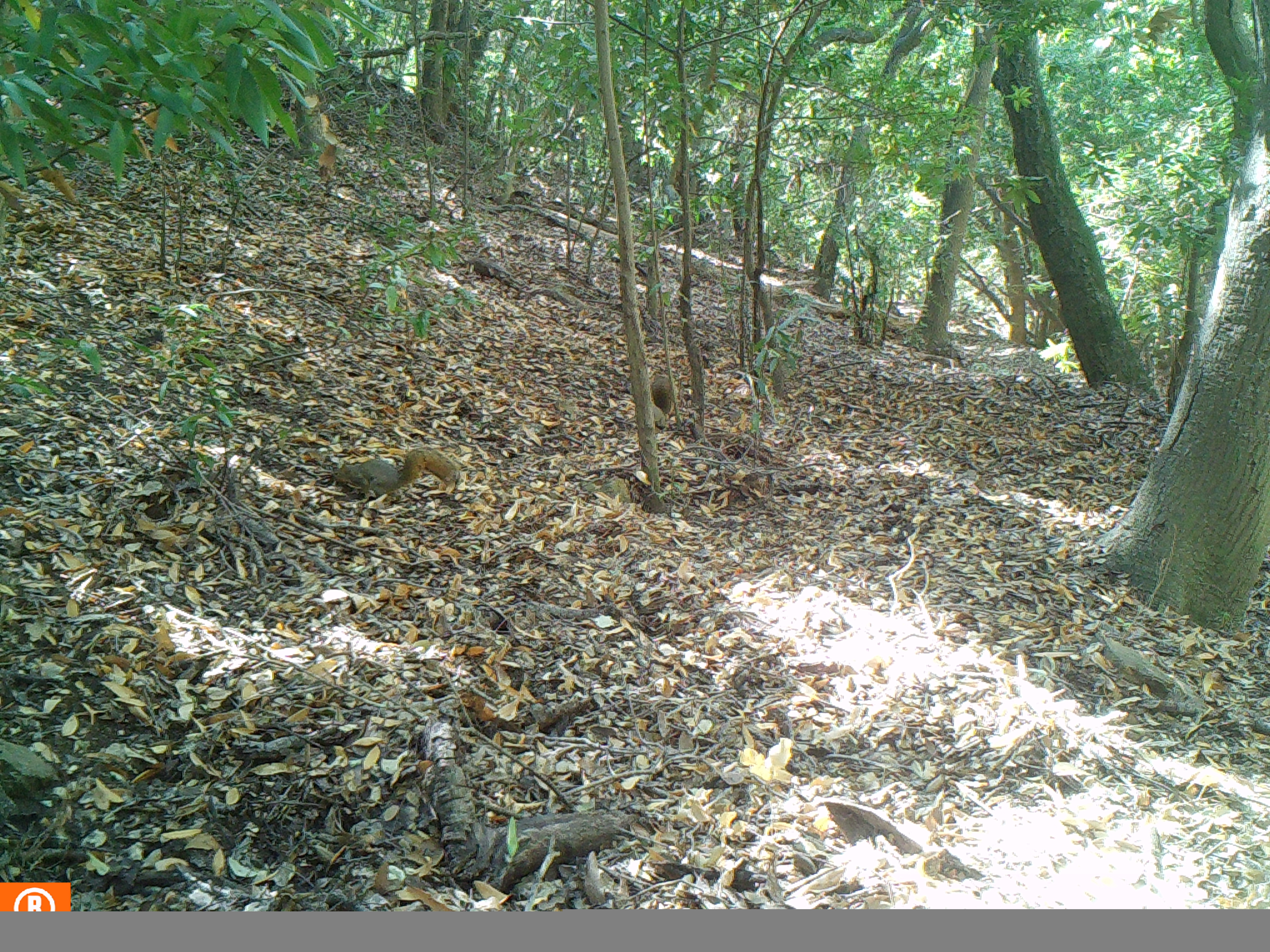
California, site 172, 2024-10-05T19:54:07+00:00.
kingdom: Animalia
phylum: Chordata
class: Mammalia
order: Rodentia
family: Sciuridae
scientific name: Sciuridae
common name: squirrel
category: unknown squirrel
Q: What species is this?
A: Unknown squirrel (squirrel) (Sciuridae).